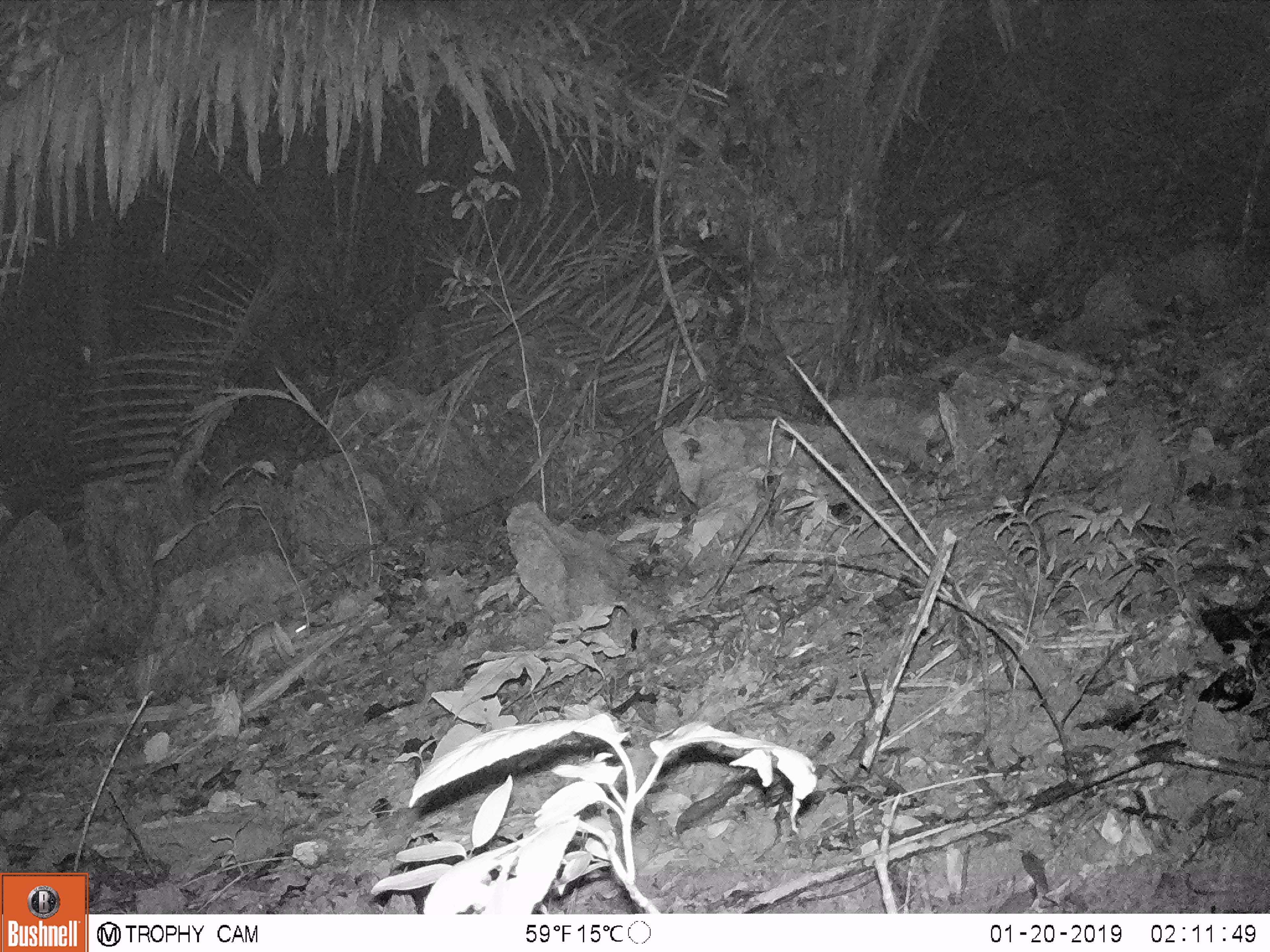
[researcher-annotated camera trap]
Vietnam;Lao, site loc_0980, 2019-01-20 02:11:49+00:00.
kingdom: Animalia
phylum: Chordata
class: Mammalia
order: Rodentia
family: Muridae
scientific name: Muridae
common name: old-world mice and rats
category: unidentified murid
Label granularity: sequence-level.